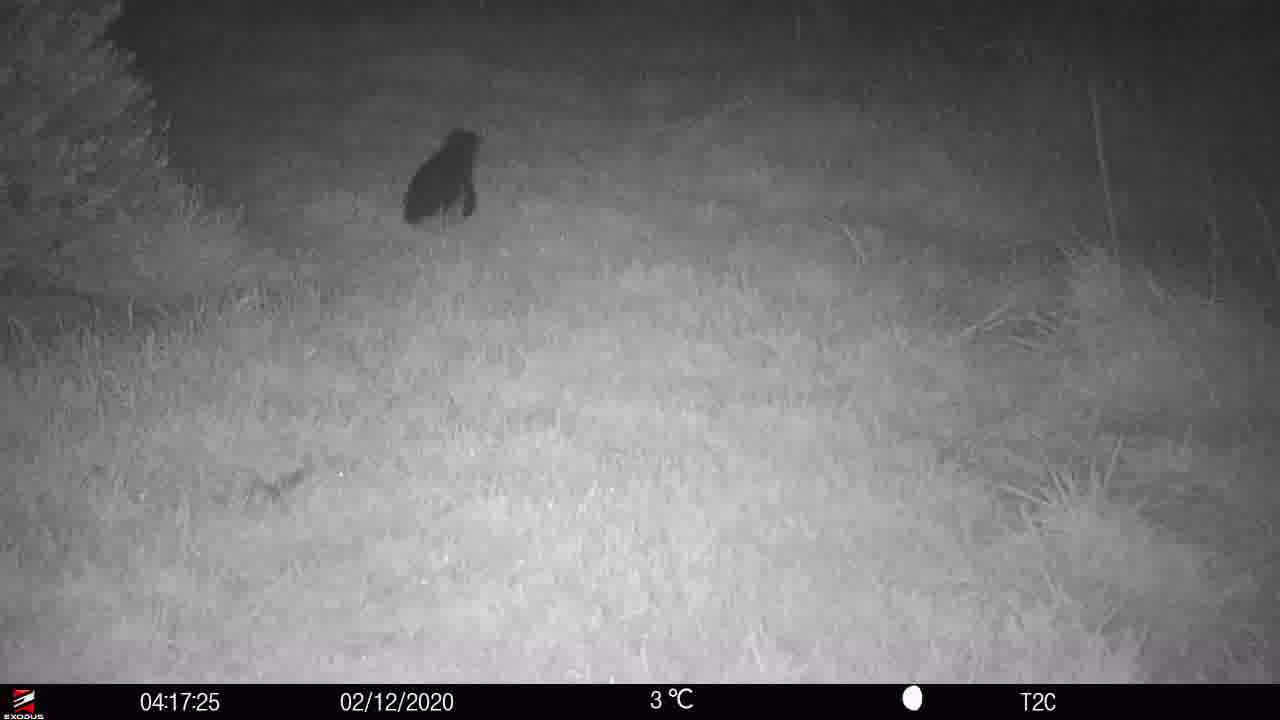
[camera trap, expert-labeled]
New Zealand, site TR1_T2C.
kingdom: Animalia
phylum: Chordata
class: Aves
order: Sphenisciformes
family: Spheniscidae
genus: Eudyptula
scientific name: Eudyptula minor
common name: little blue penguin